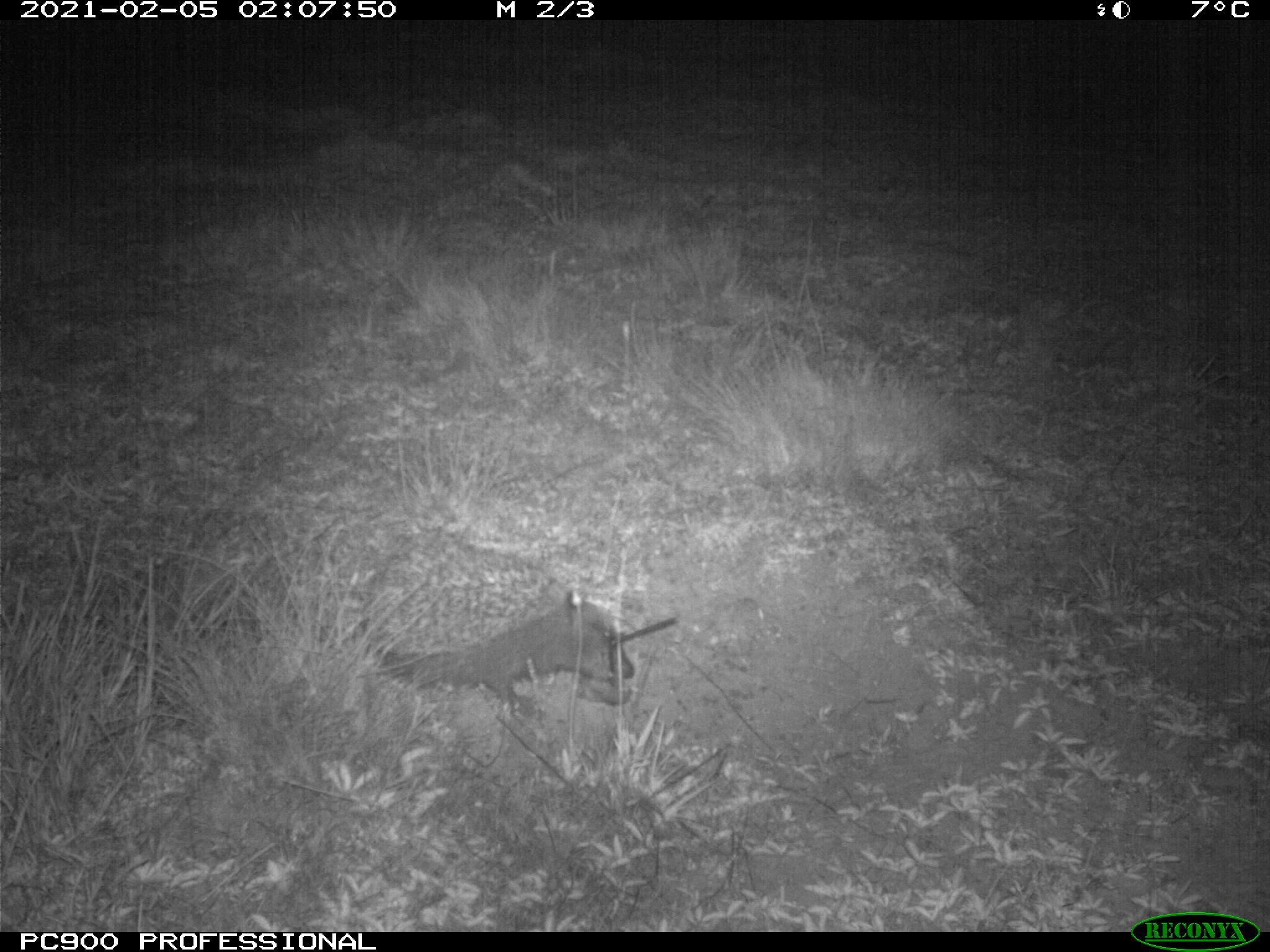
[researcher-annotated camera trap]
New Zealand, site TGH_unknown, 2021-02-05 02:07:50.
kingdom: Animalia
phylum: Chordata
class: Mammalia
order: Eulipotyphla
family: Erinaceidae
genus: Erinaceus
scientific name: Erinaceus europaeus europaeus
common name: european hedgehog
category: hedgehog